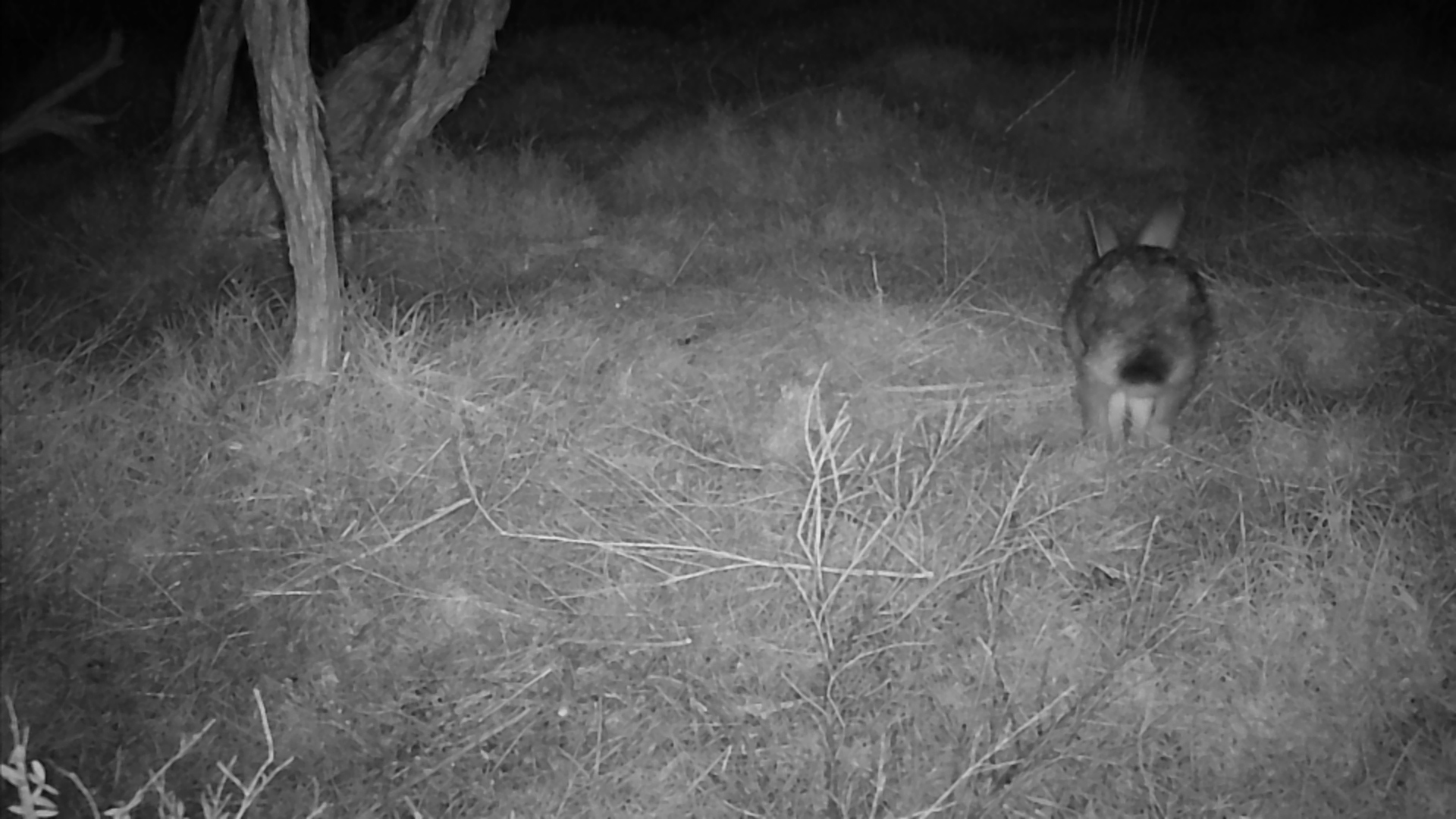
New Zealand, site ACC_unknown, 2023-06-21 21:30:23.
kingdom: Animalia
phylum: Chordata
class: Mammalia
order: Lagomorpha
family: Leporidae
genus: Oryctolagus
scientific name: Oryctolagus cuniculus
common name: european rabbit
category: rabbit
Rabbit (european rabbit) (Oryctolagus cuniculus).